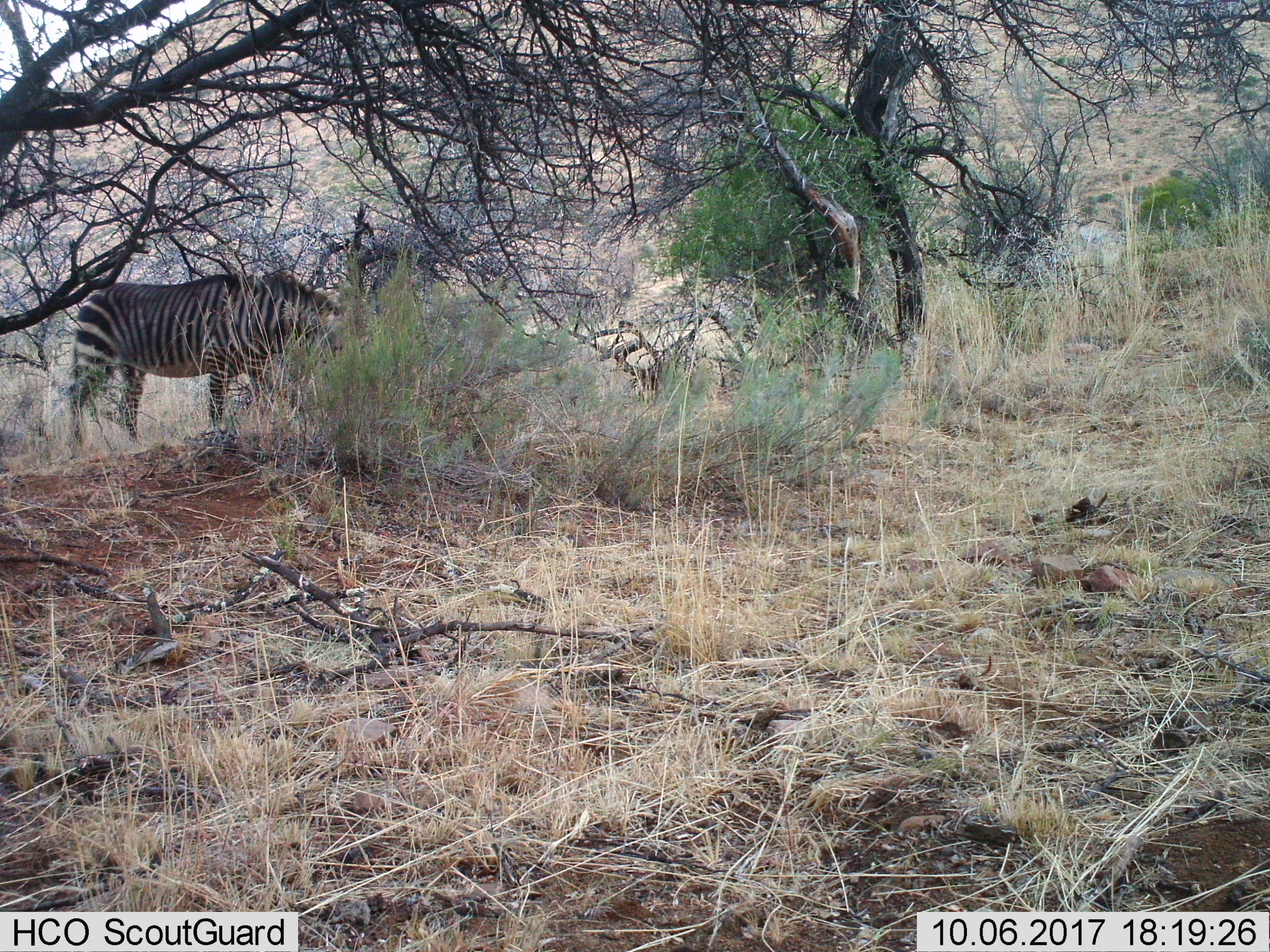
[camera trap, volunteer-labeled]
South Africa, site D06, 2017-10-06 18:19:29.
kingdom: Animalia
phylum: Chordata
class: Mammalia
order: Perissodactyla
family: Equidae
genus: Equus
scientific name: Equus zebra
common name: mountain zebra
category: zebramountain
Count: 1.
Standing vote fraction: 38%.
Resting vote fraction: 0%.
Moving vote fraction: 0%.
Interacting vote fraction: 0%.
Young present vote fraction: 0%.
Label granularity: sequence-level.